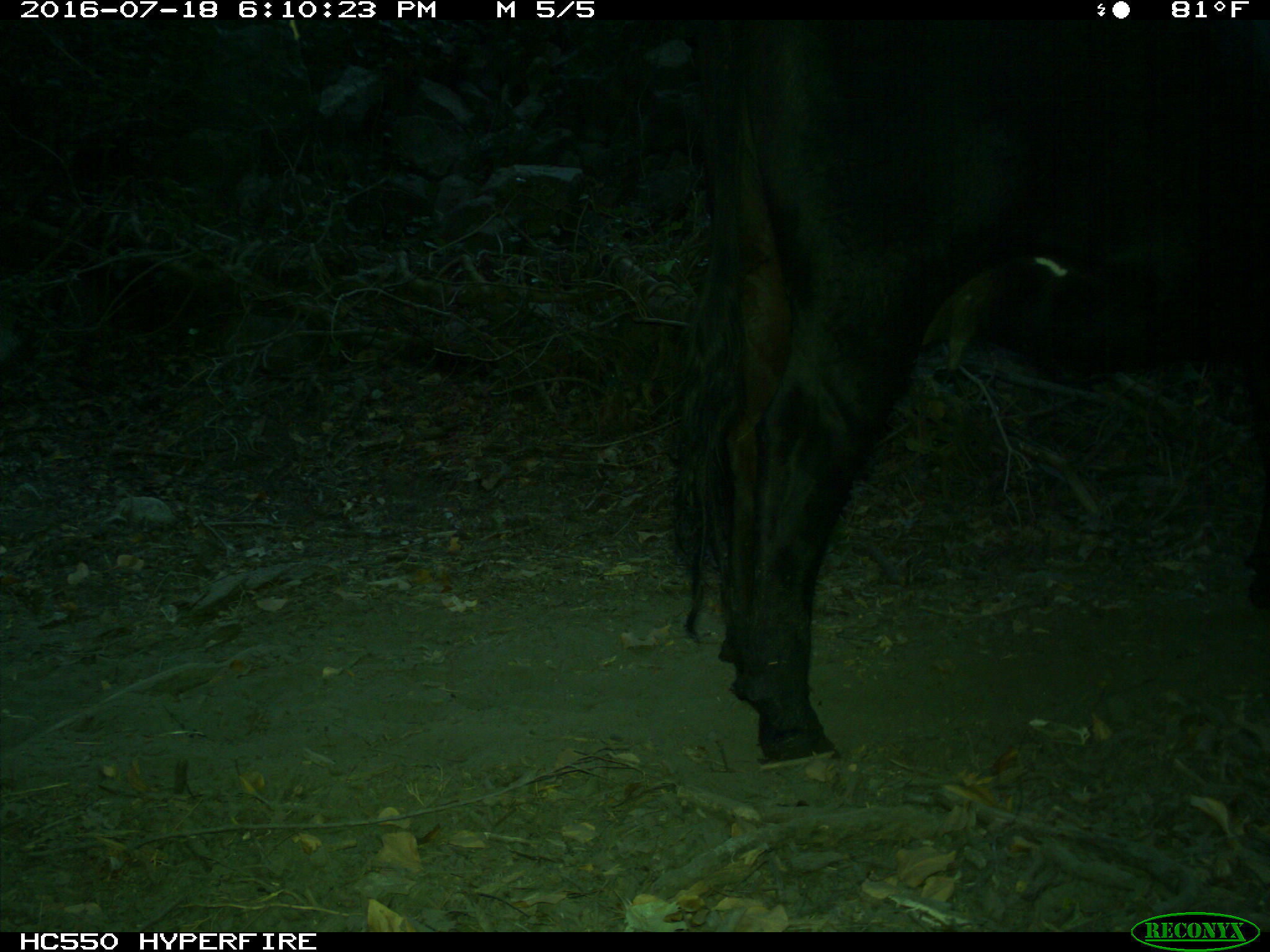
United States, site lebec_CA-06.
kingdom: Animalia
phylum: Chordata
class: Mammalia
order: Artiodactyla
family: Bovidae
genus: Bos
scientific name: Bos taurus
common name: domestic cow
Bos taurus (domestic cow).